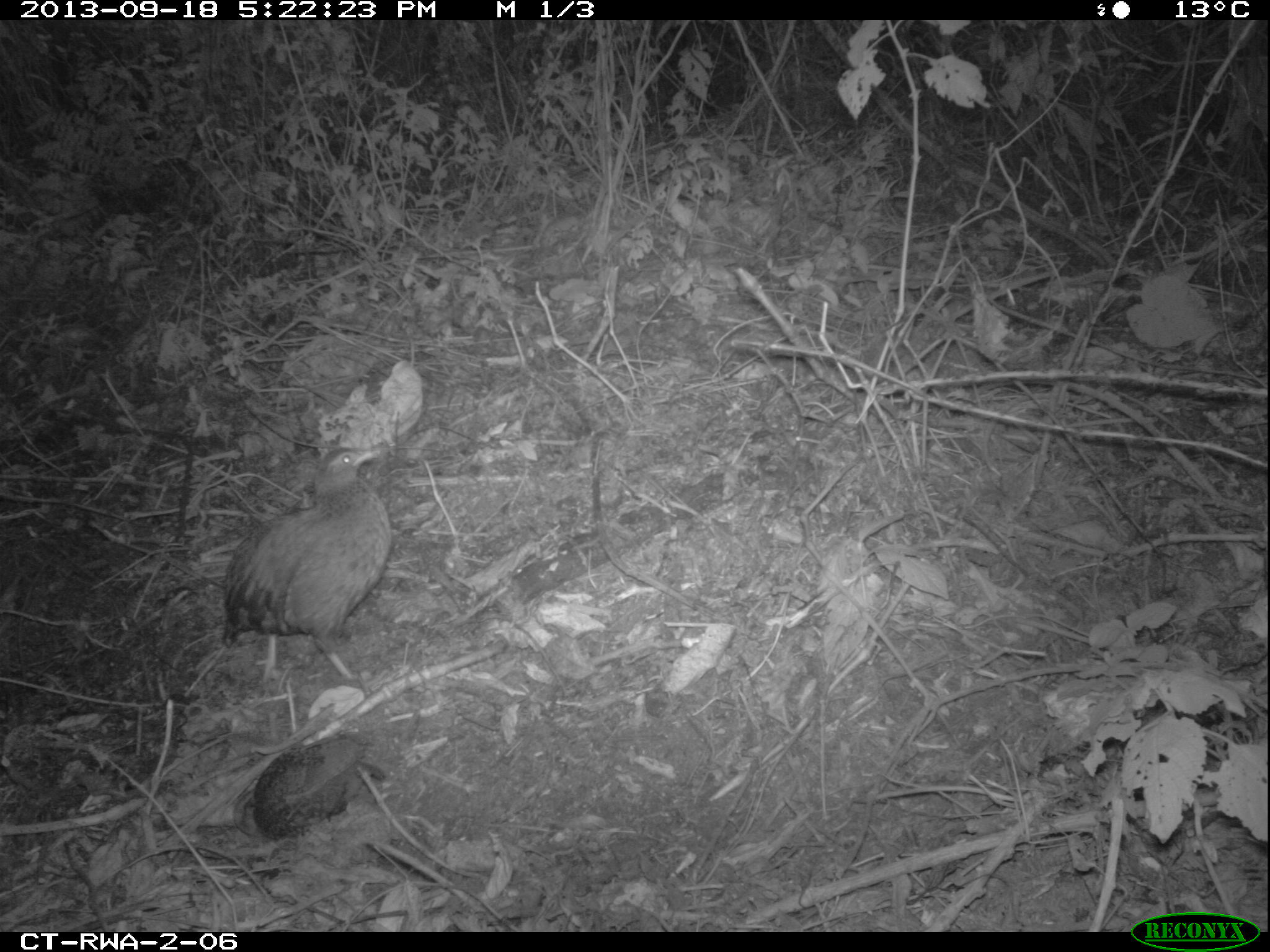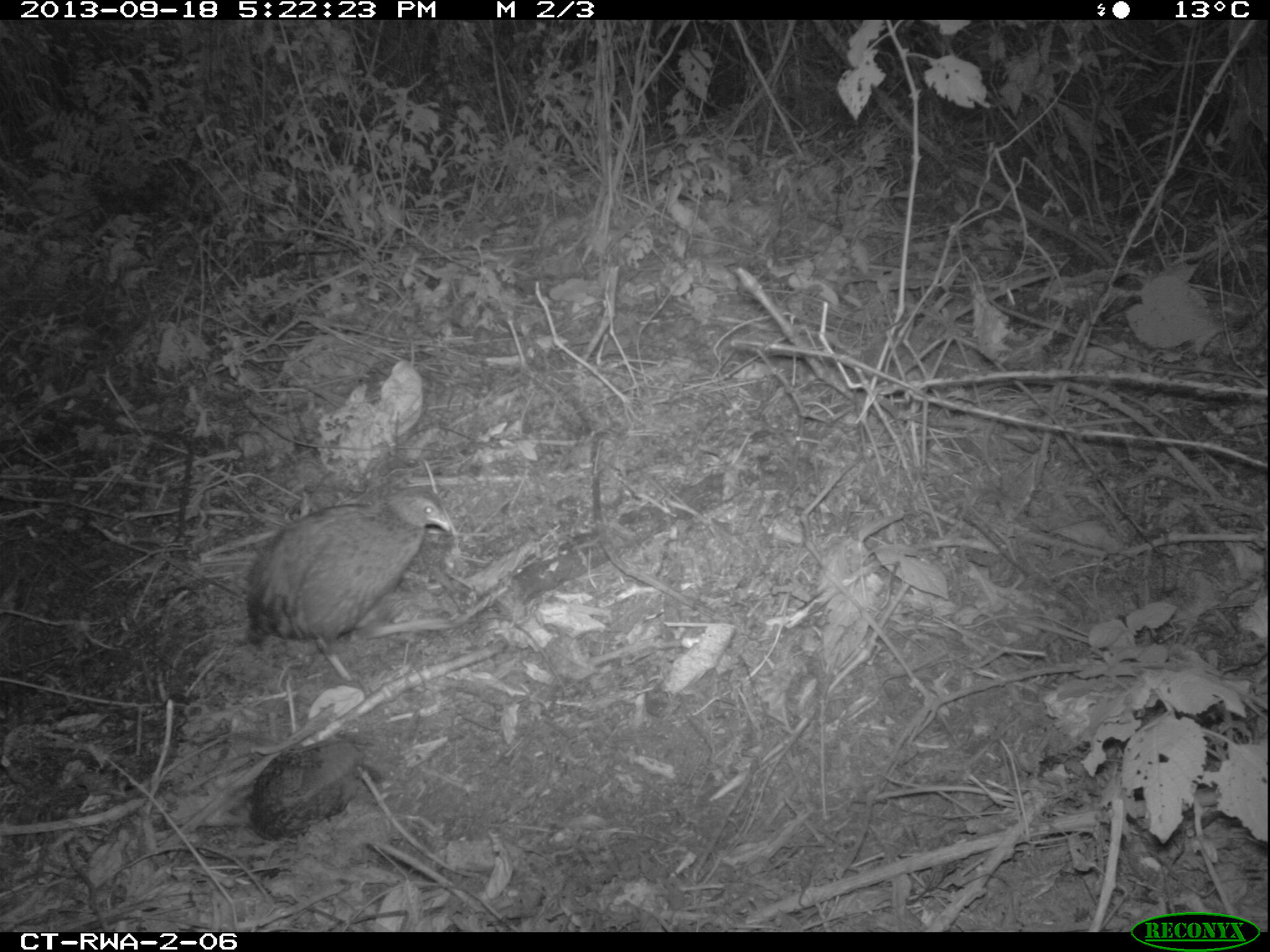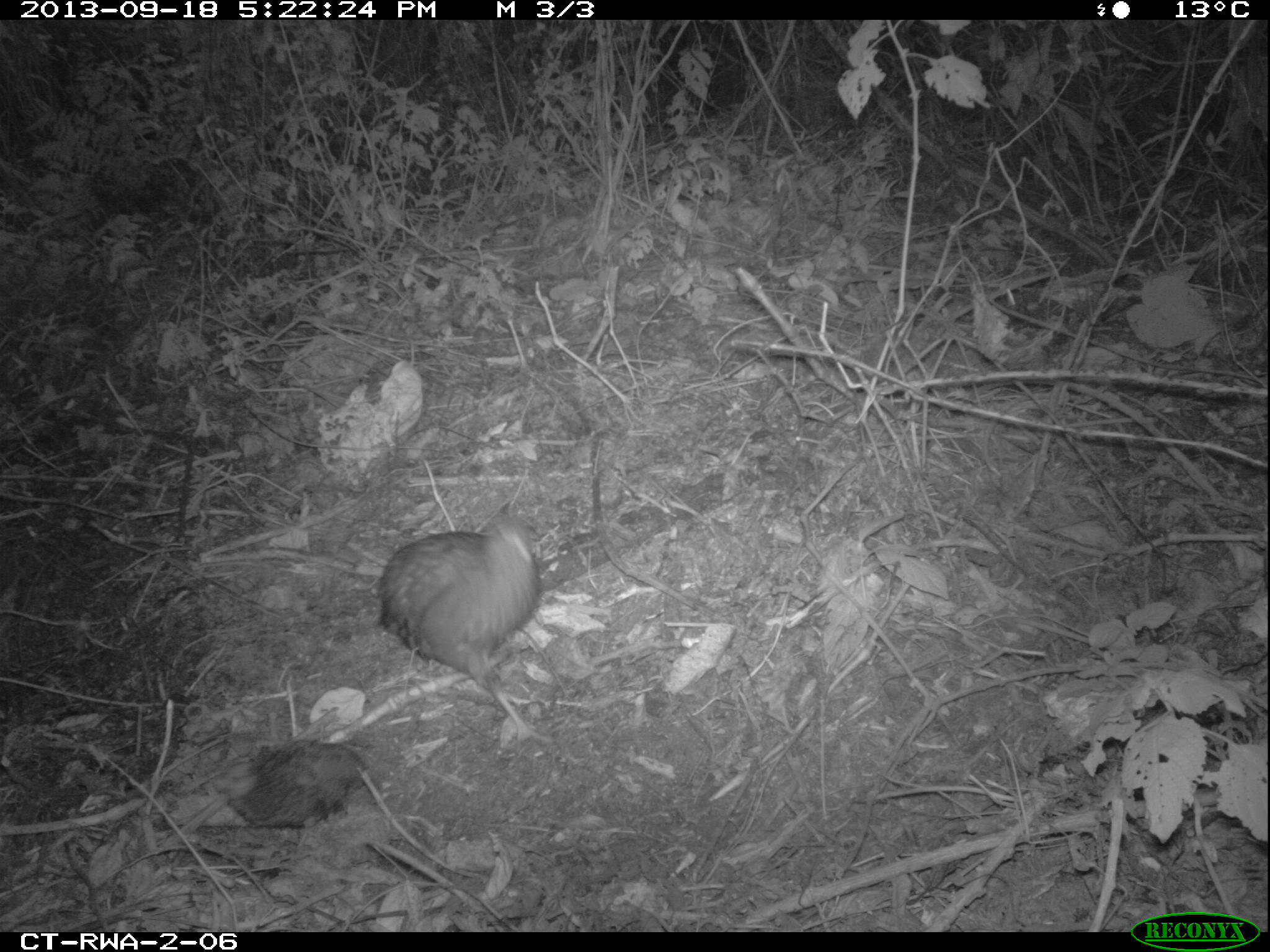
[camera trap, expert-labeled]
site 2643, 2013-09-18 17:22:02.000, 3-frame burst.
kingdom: Animalia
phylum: Chordata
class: Aves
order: Galliformes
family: Phasianidae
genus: Pternistis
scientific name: Pternistis nobilis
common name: handsome francolin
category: francolinus nobilis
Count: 2.